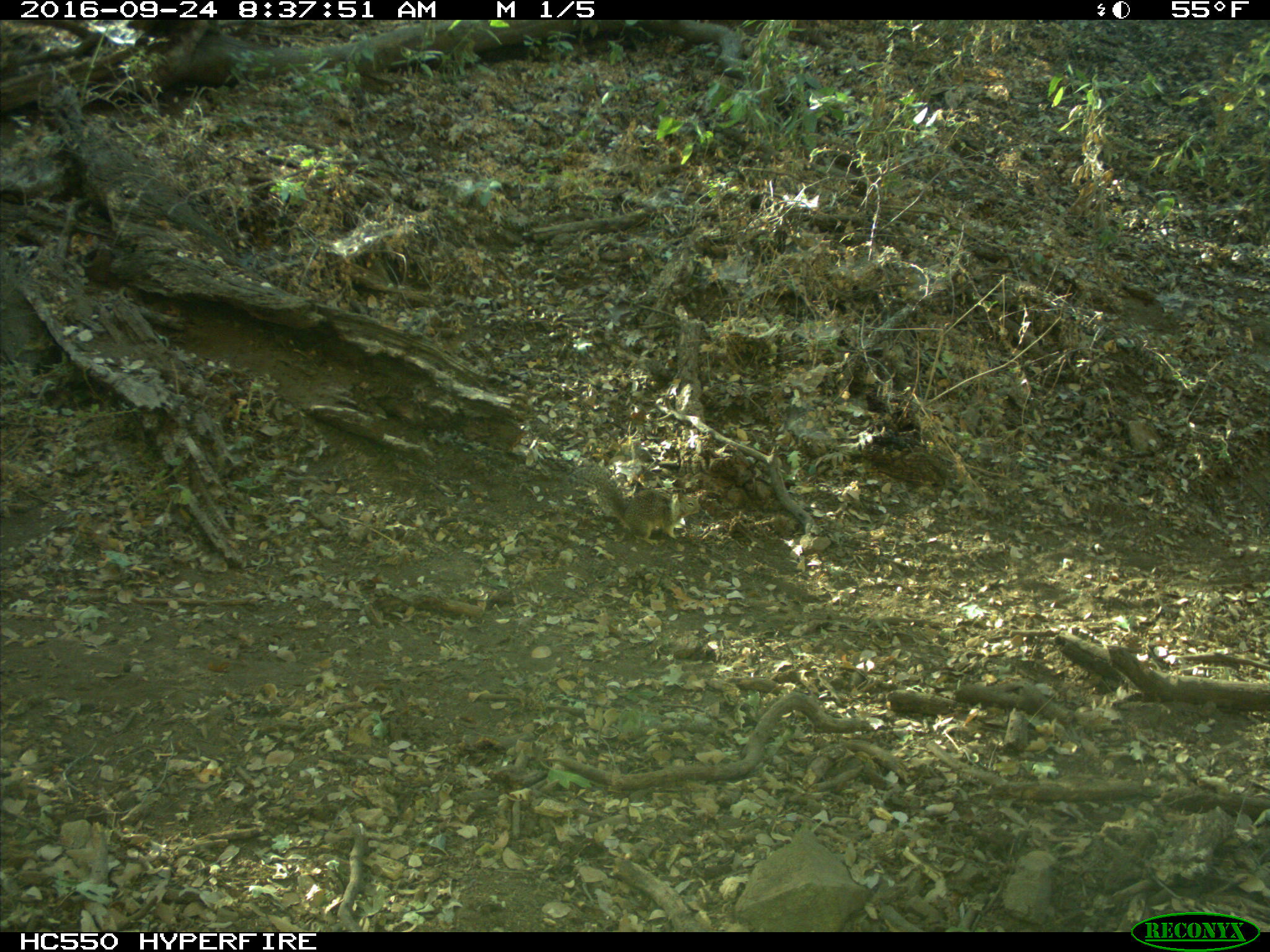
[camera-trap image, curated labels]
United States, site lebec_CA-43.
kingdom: Animalia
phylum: Chordata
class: Mammalia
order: Rodentia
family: Sciuridae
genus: Otospermophilus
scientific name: Otospermophilus beecheyi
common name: california ground squirrel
Otospermophilus beecheyi (california ground squirrel).